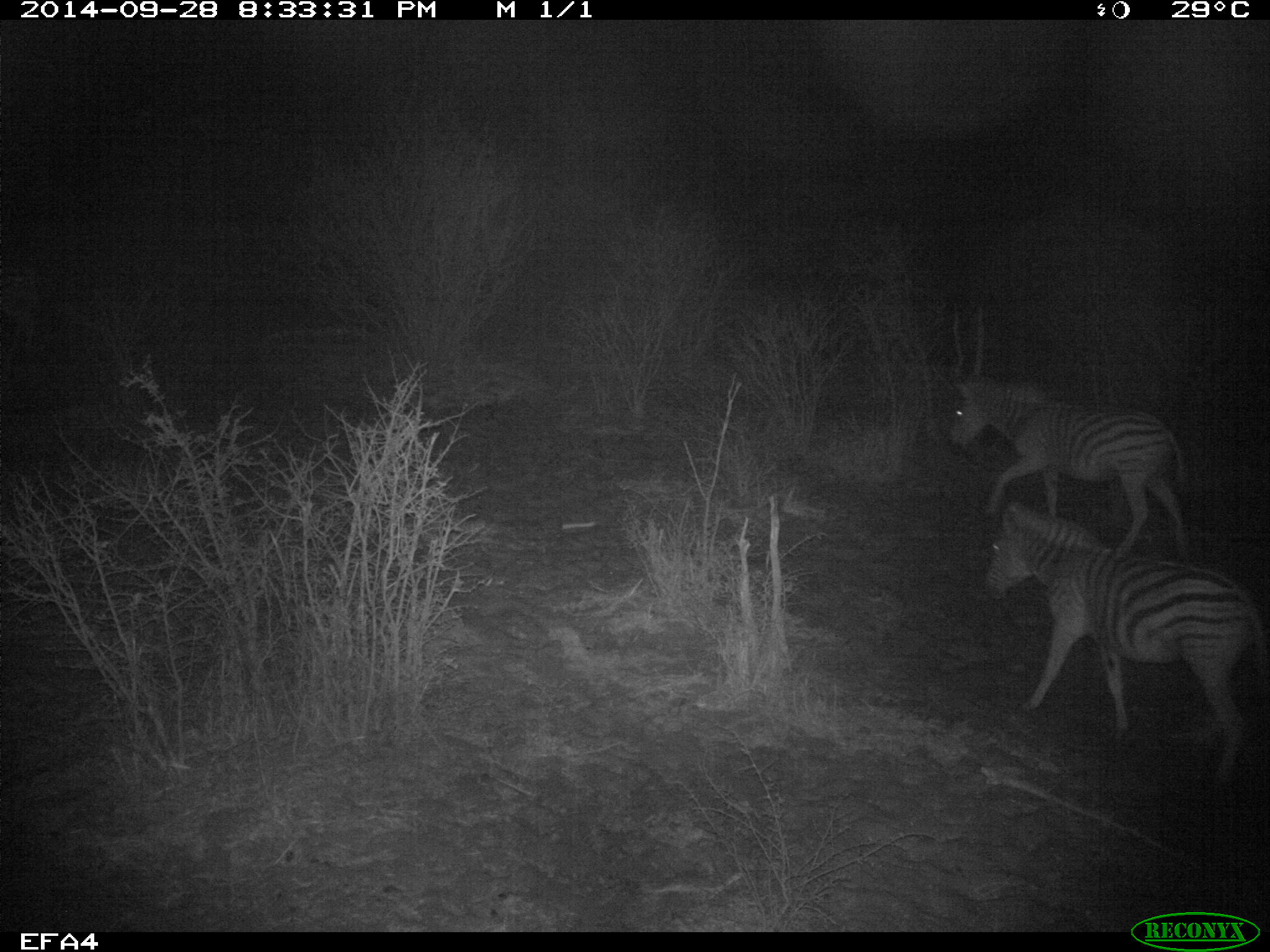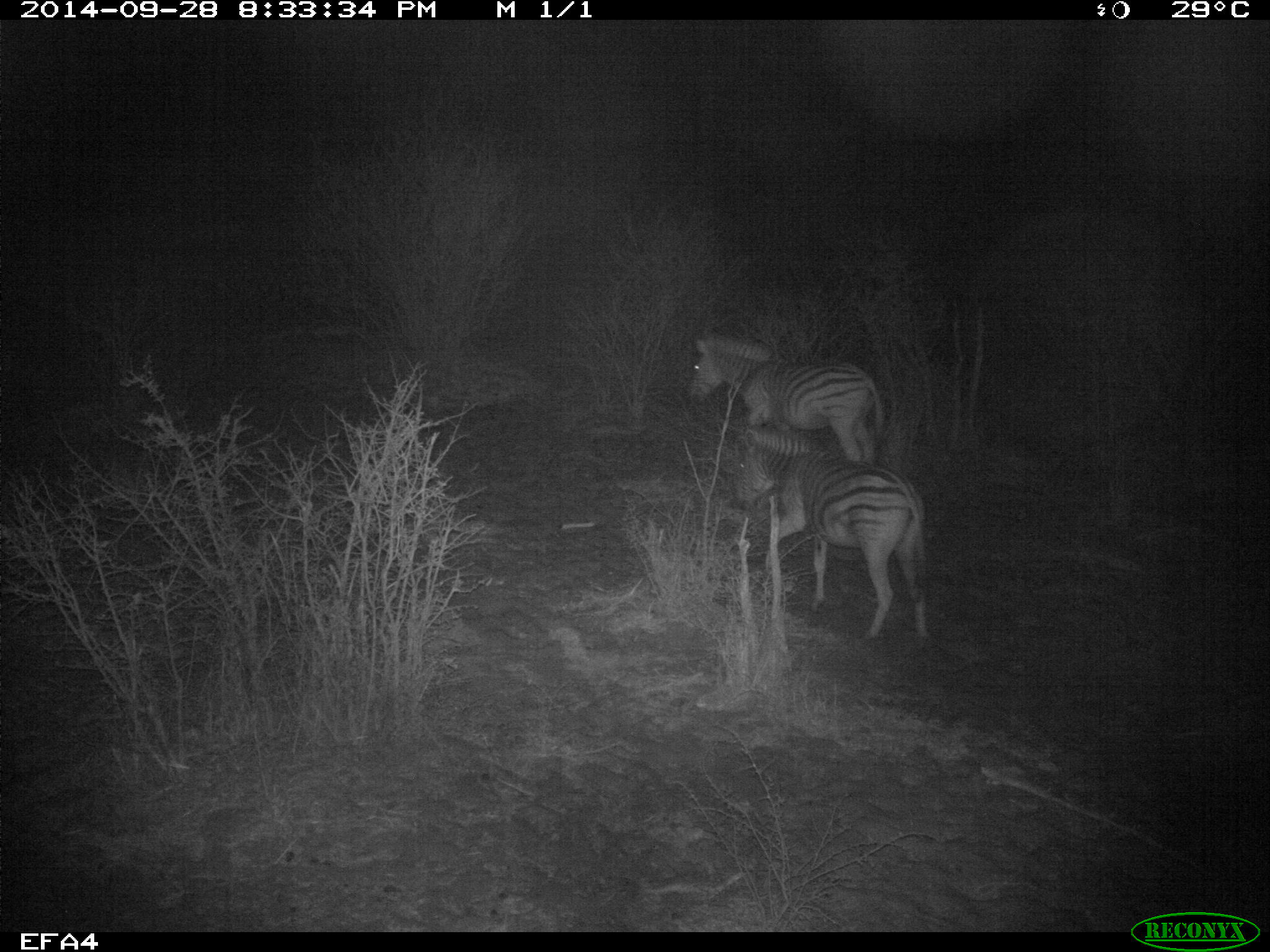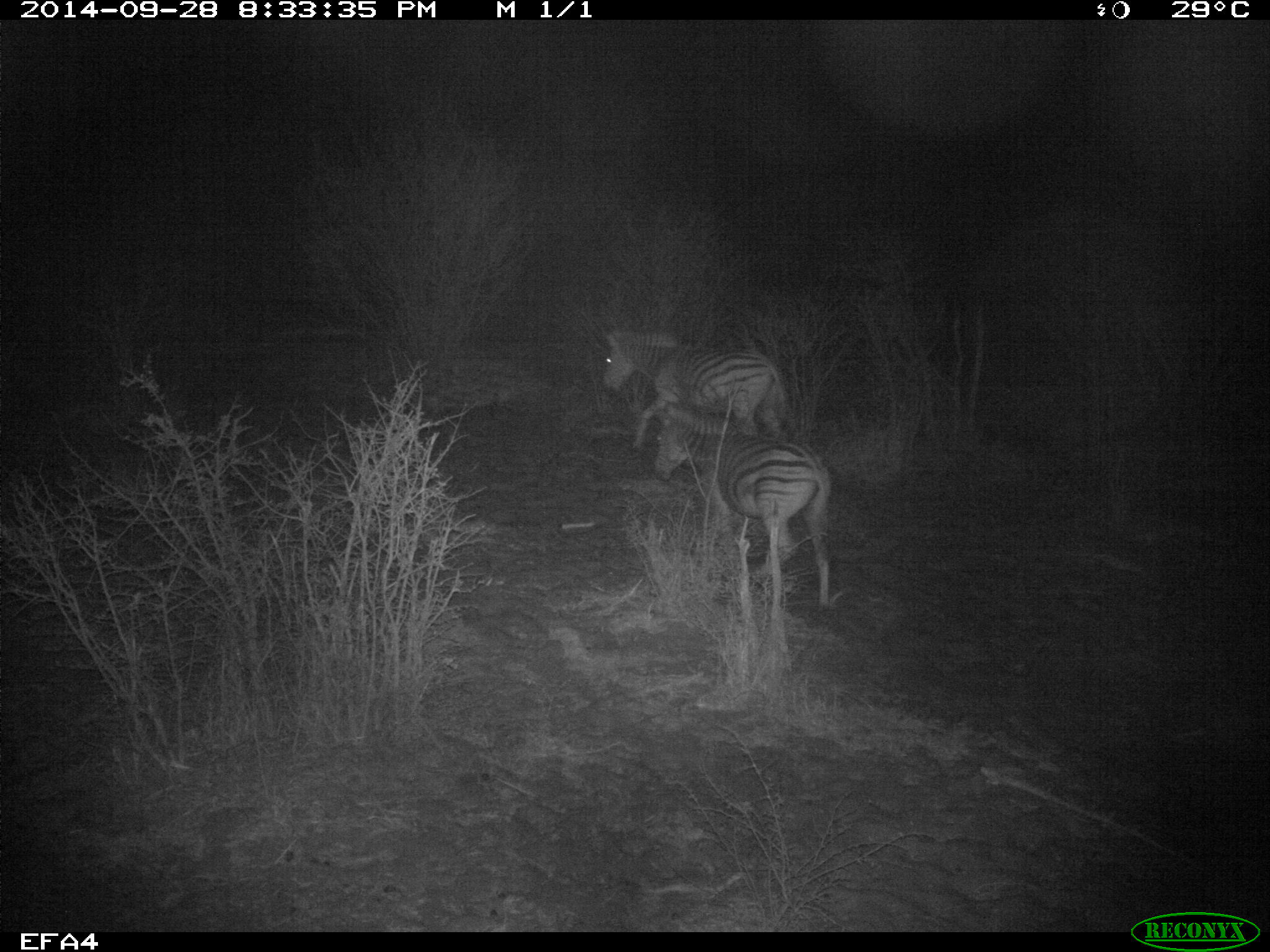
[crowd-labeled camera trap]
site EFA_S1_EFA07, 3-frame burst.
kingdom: Animalia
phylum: Chordata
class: Mammalia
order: Perissodactyla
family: Equidae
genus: Equus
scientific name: Equus quagga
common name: plains zebra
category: zebraplains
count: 2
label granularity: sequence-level